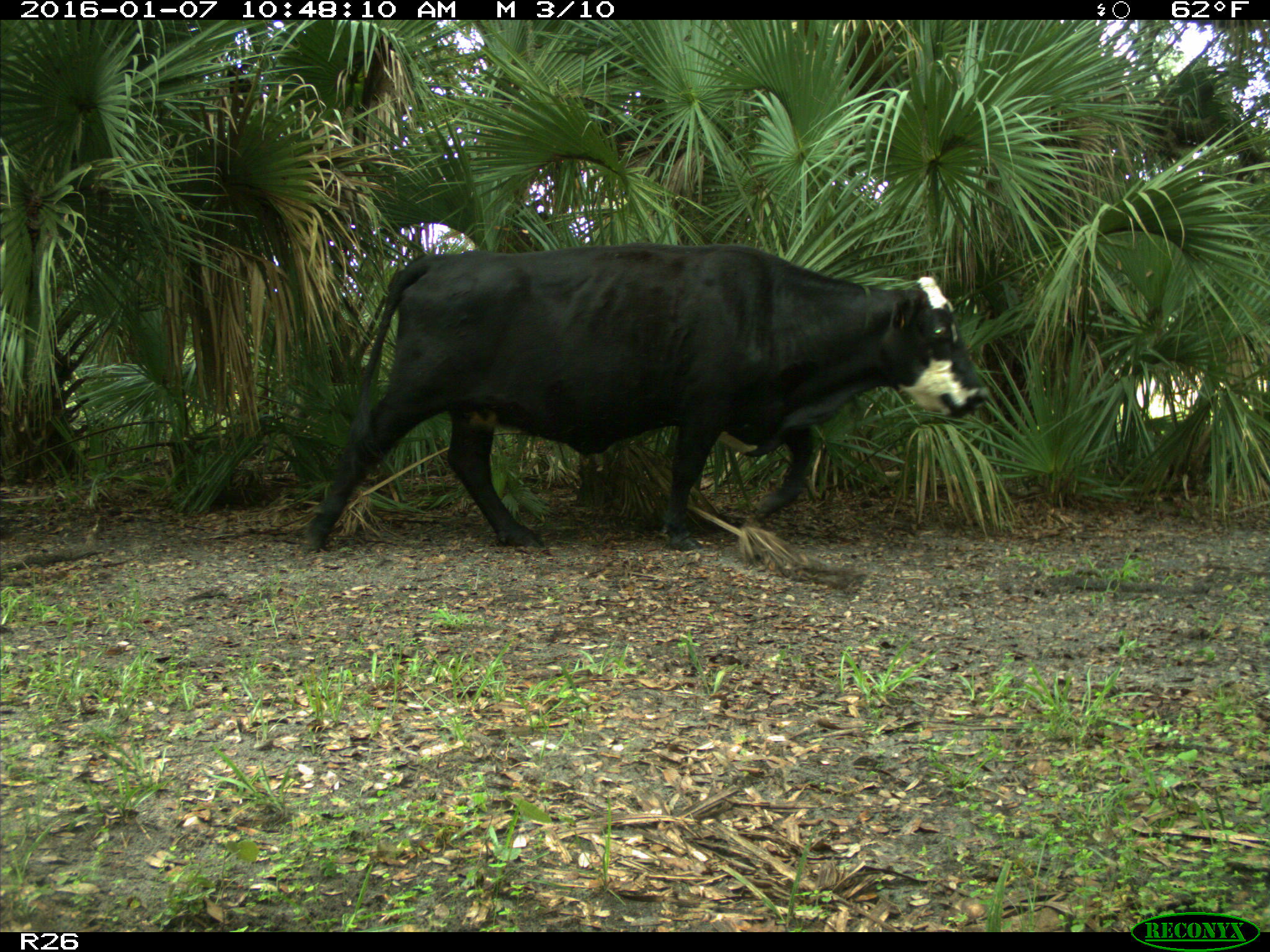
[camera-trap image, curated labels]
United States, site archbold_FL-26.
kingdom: Animalia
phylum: Chordata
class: Mammalia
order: Artiodactyla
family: Bovidae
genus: Bos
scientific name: Bos taurus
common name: domestic cow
Bos taurus (domestic cow).